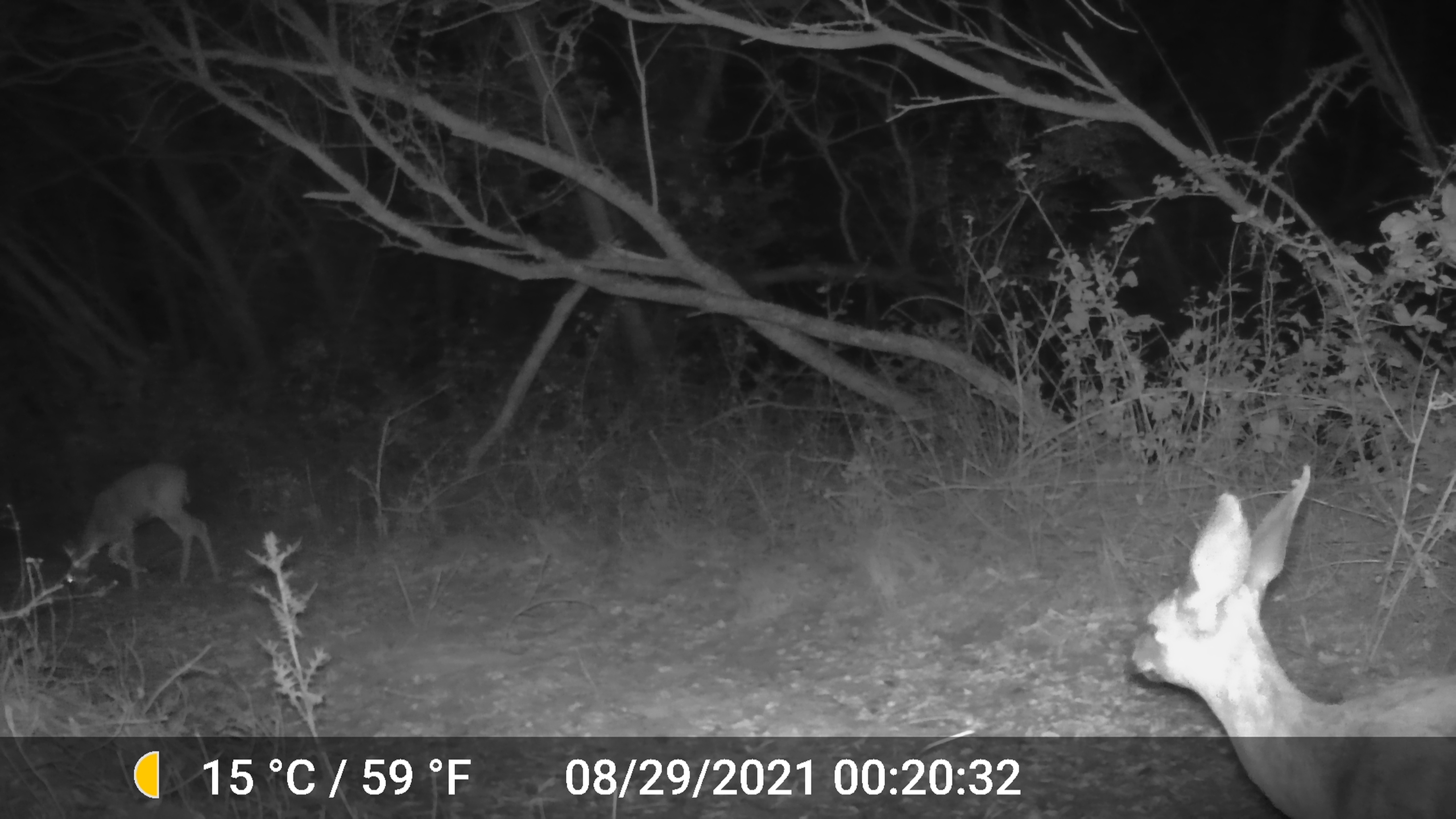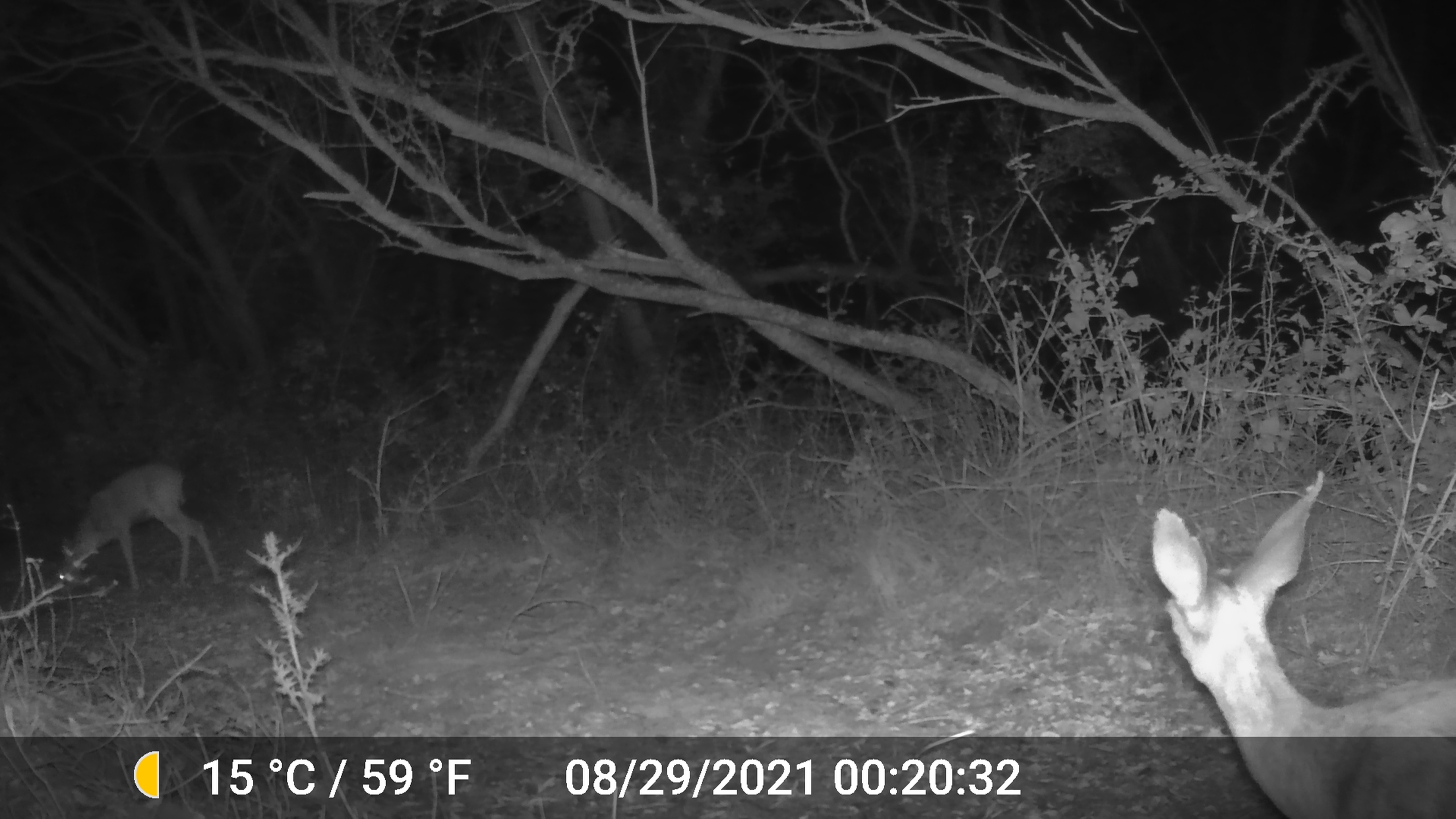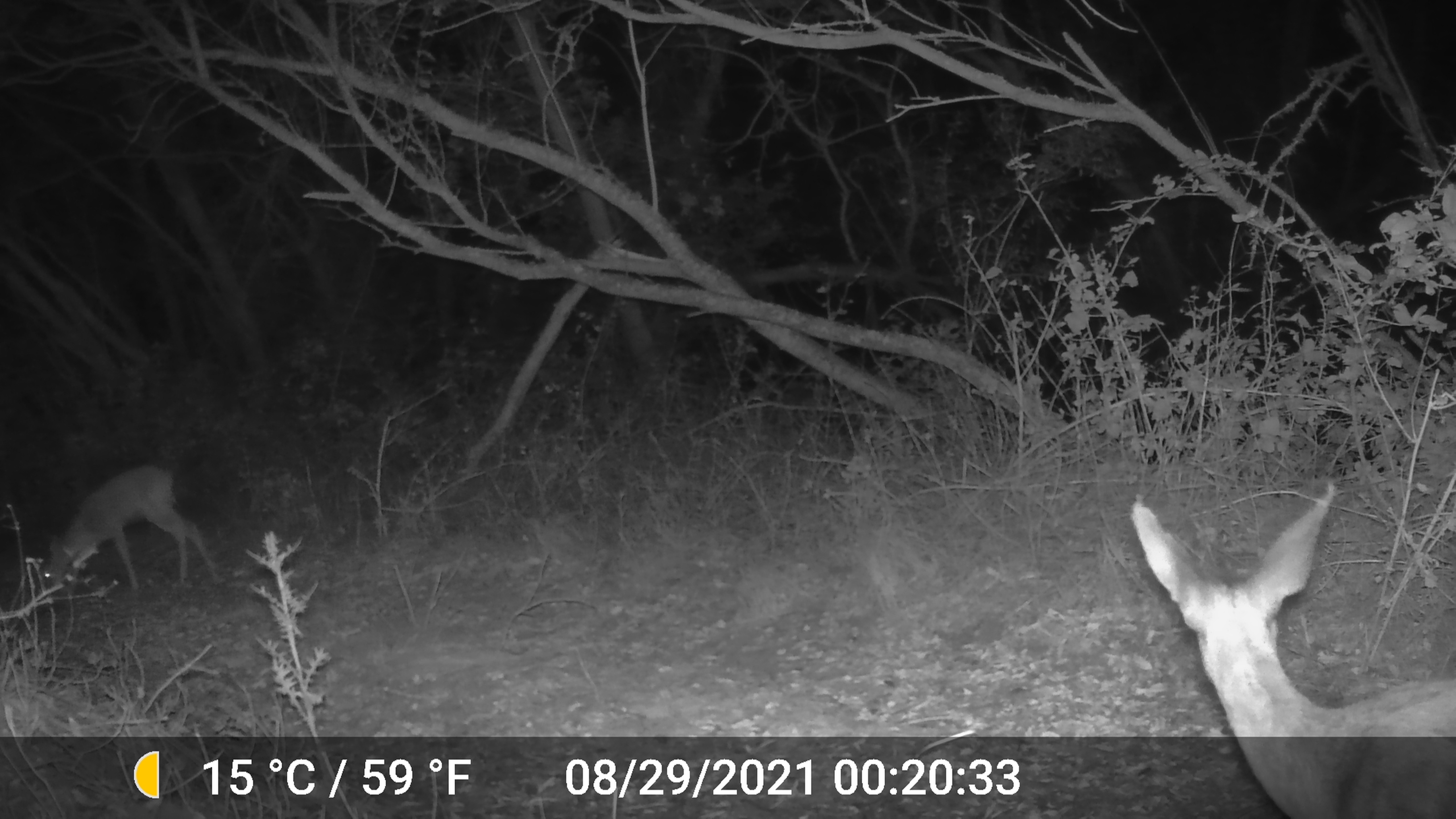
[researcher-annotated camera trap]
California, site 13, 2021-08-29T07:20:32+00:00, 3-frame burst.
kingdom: Animalia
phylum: Chordata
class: Mammalia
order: Artiodactyla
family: Cervidae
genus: Odocoileus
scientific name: Odocoileus hemionus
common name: mule deer